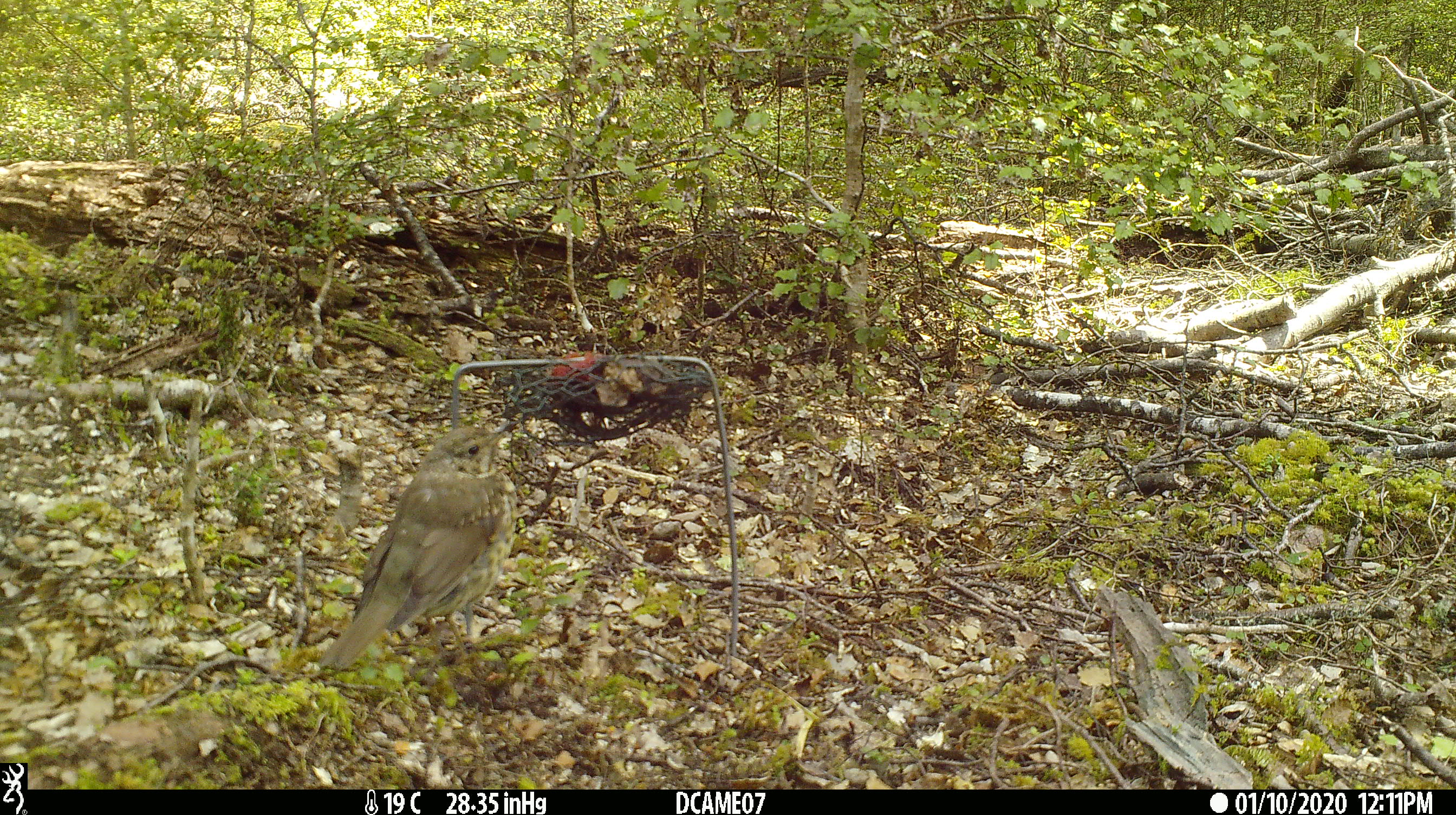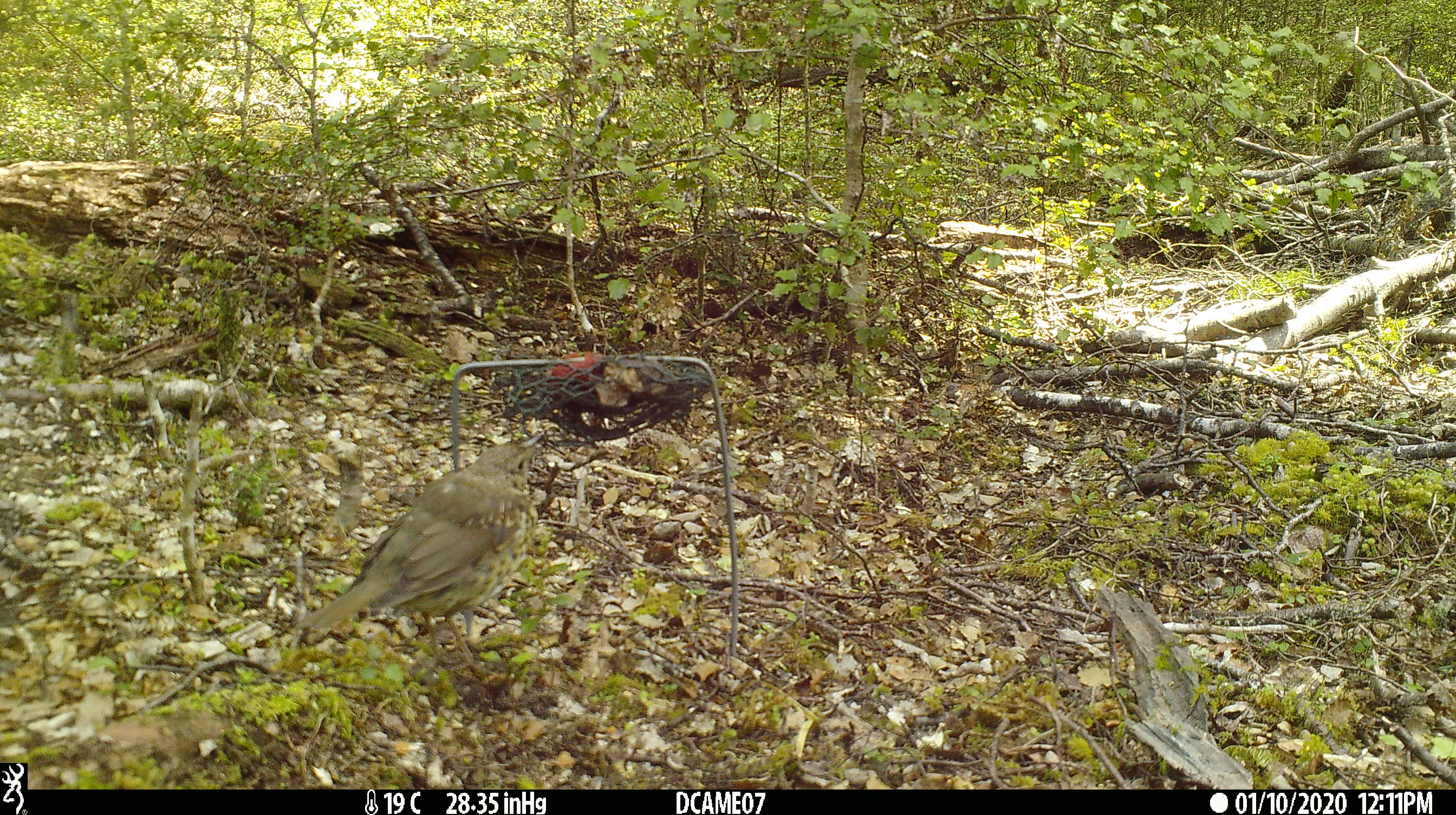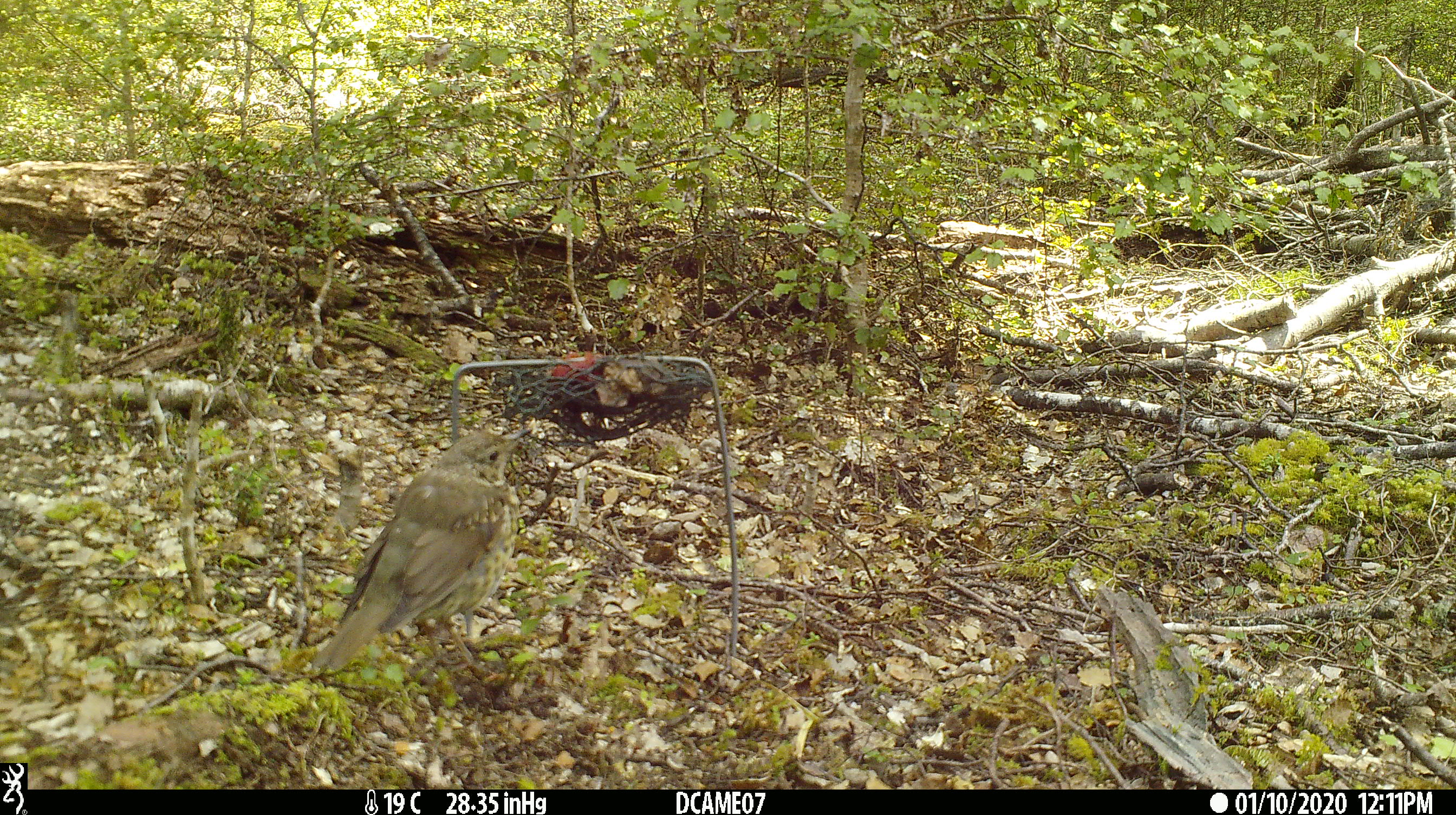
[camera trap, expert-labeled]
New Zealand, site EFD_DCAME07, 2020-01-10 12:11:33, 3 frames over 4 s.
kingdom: Animalia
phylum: Chordata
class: Aves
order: Passeriformes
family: Turdidae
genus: Turdus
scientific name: Turdus philomelos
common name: song thrush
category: thrush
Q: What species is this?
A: Thrush (song thrush) (Turdus philomelos).